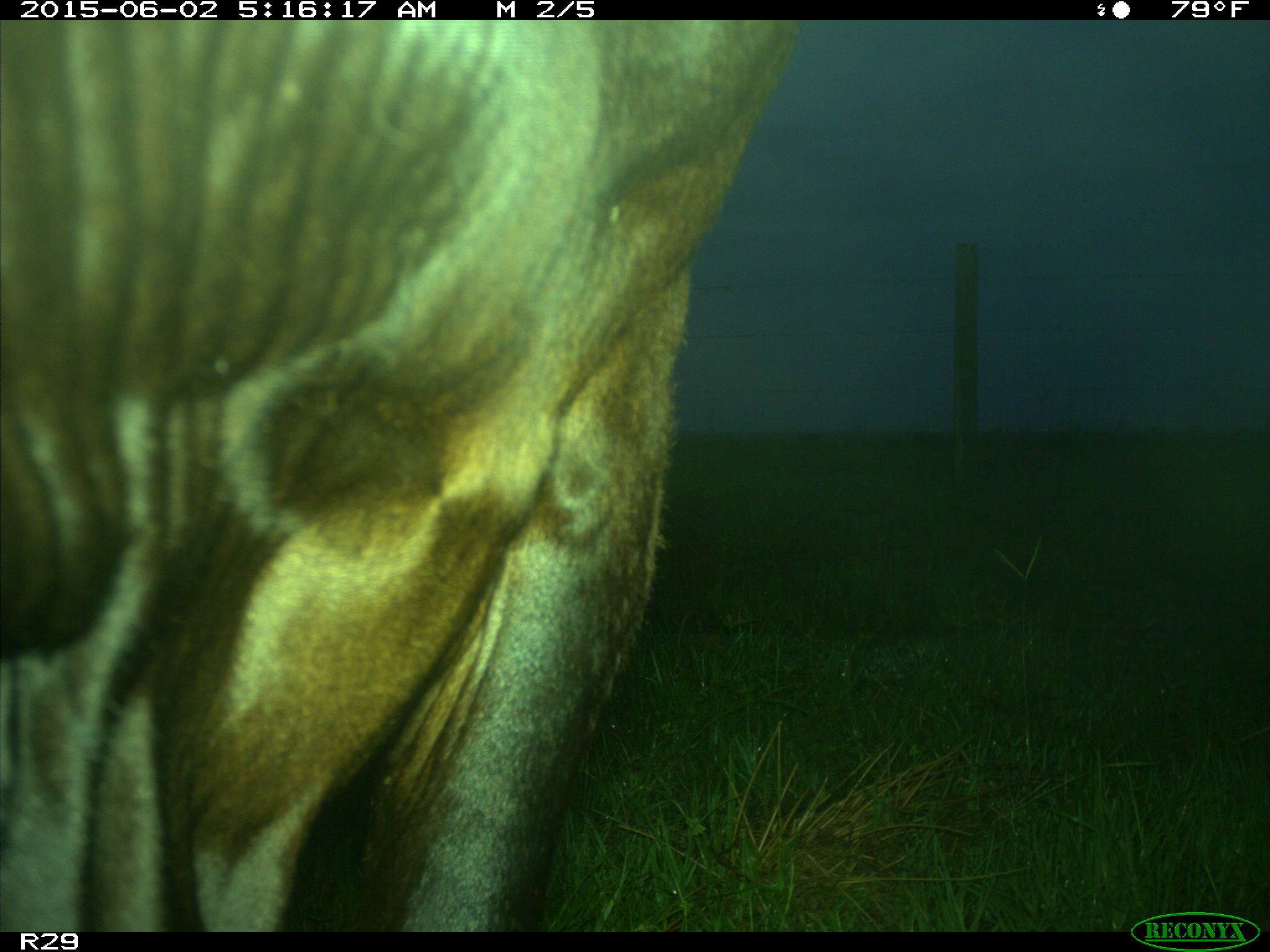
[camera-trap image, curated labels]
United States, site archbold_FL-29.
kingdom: Animalia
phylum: Chordata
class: Mammalia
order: Artiodactyla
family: Bovidae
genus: Bos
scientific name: Bos taurus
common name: domestic cow